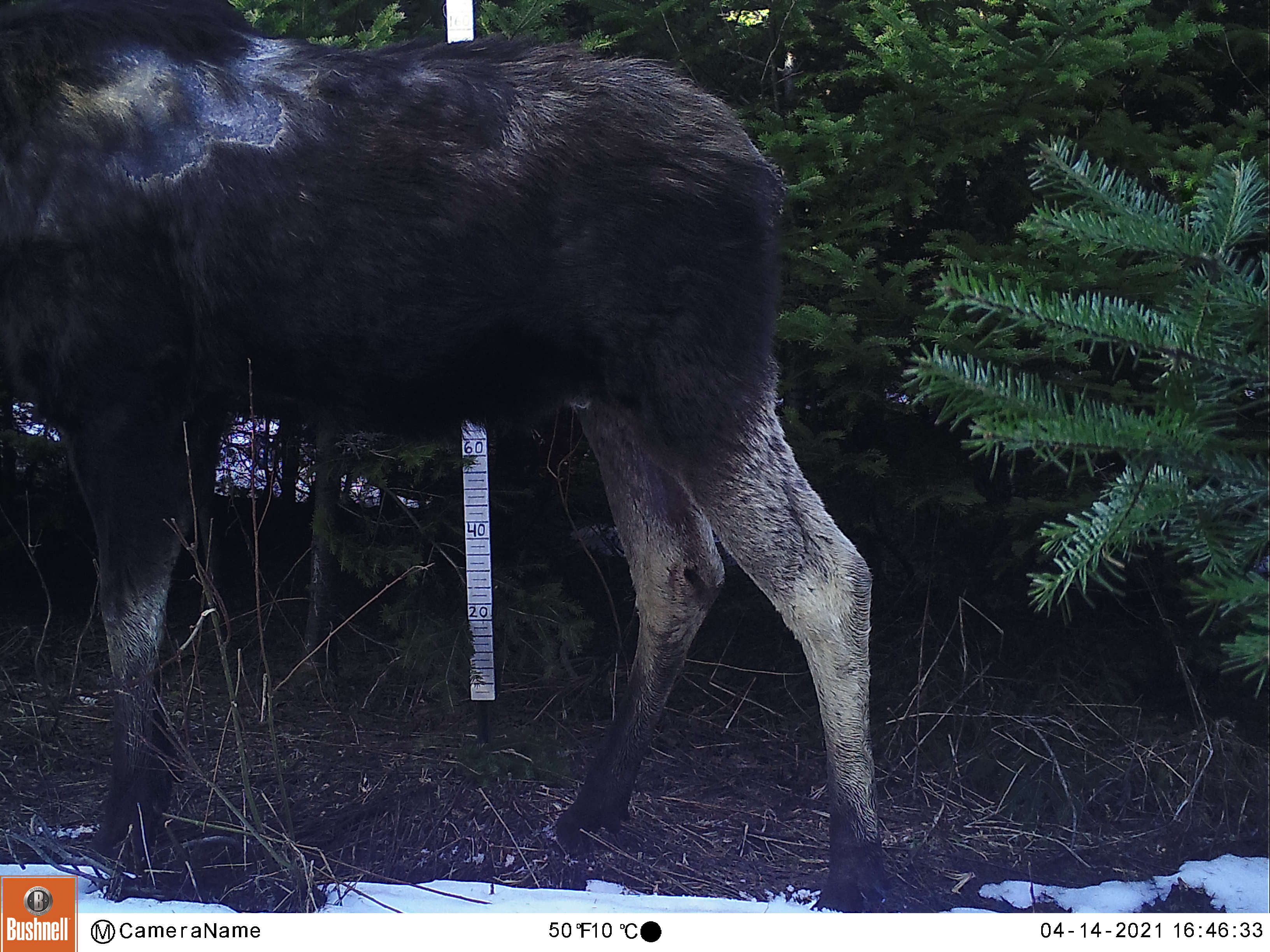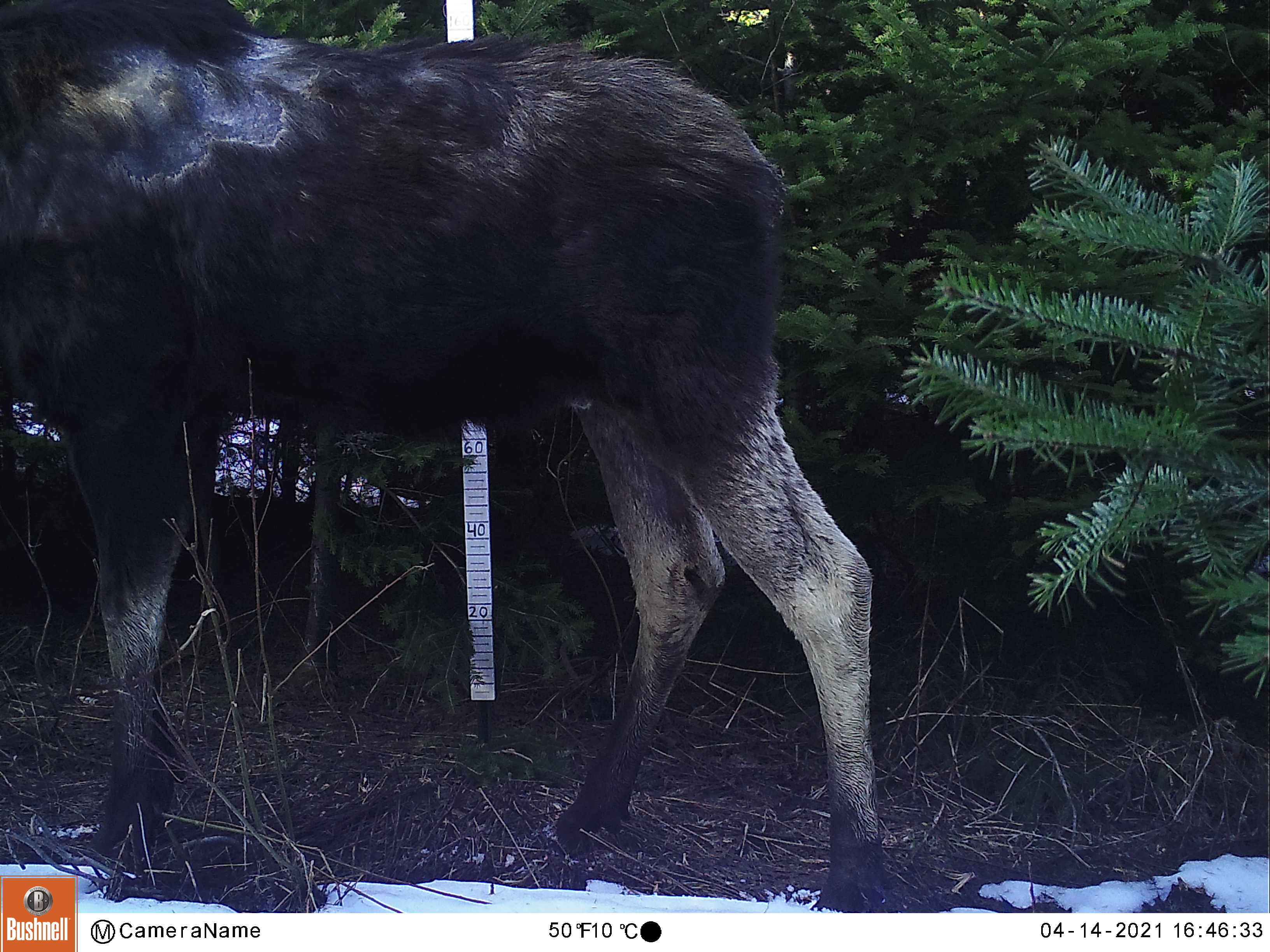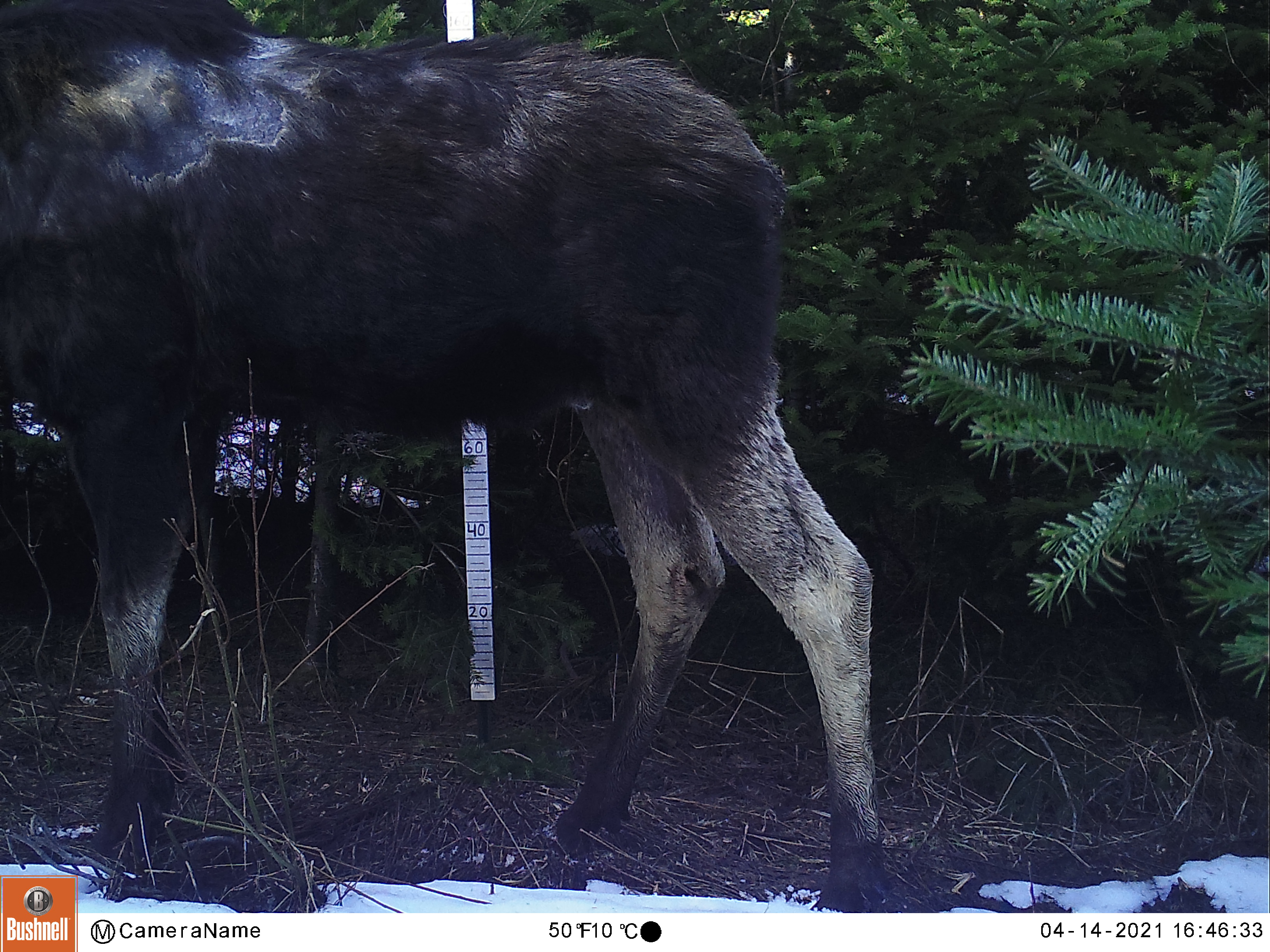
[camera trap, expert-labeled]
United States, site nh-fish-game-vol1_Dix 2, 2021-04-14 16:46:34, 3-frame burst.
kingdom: Animalia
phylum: Chordata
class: Mammalia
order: Artiodactyla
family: Cervidae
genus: Alces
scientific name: Alces alces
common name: moose